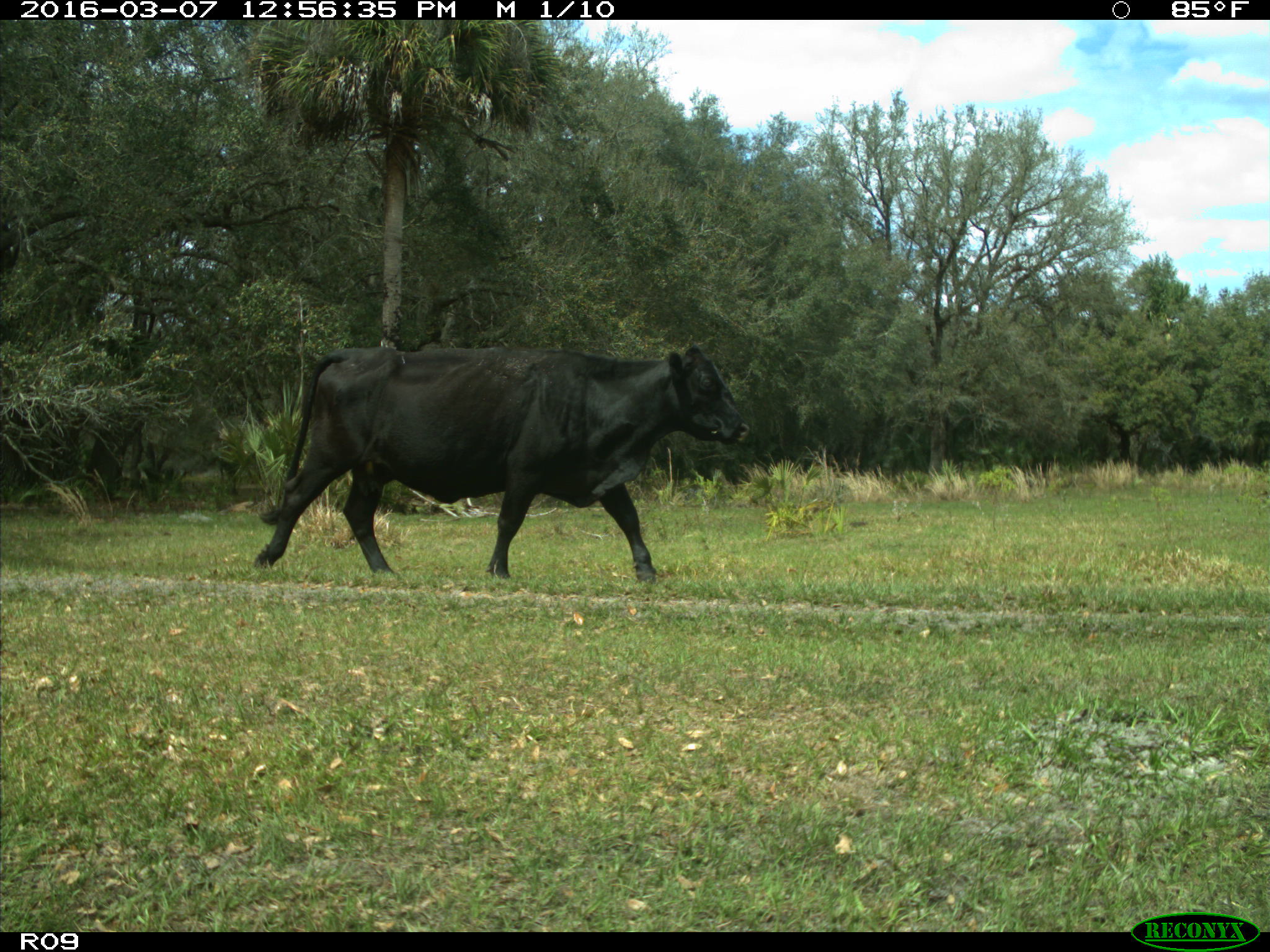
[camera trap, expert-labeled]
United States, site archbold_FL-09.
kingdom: Animalia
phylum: Chordata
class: Mammalia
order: Artiodactyla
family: Bovidae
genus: Bos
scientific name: Bos taurus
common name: domestic cow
Bos taurus (domestic cow).